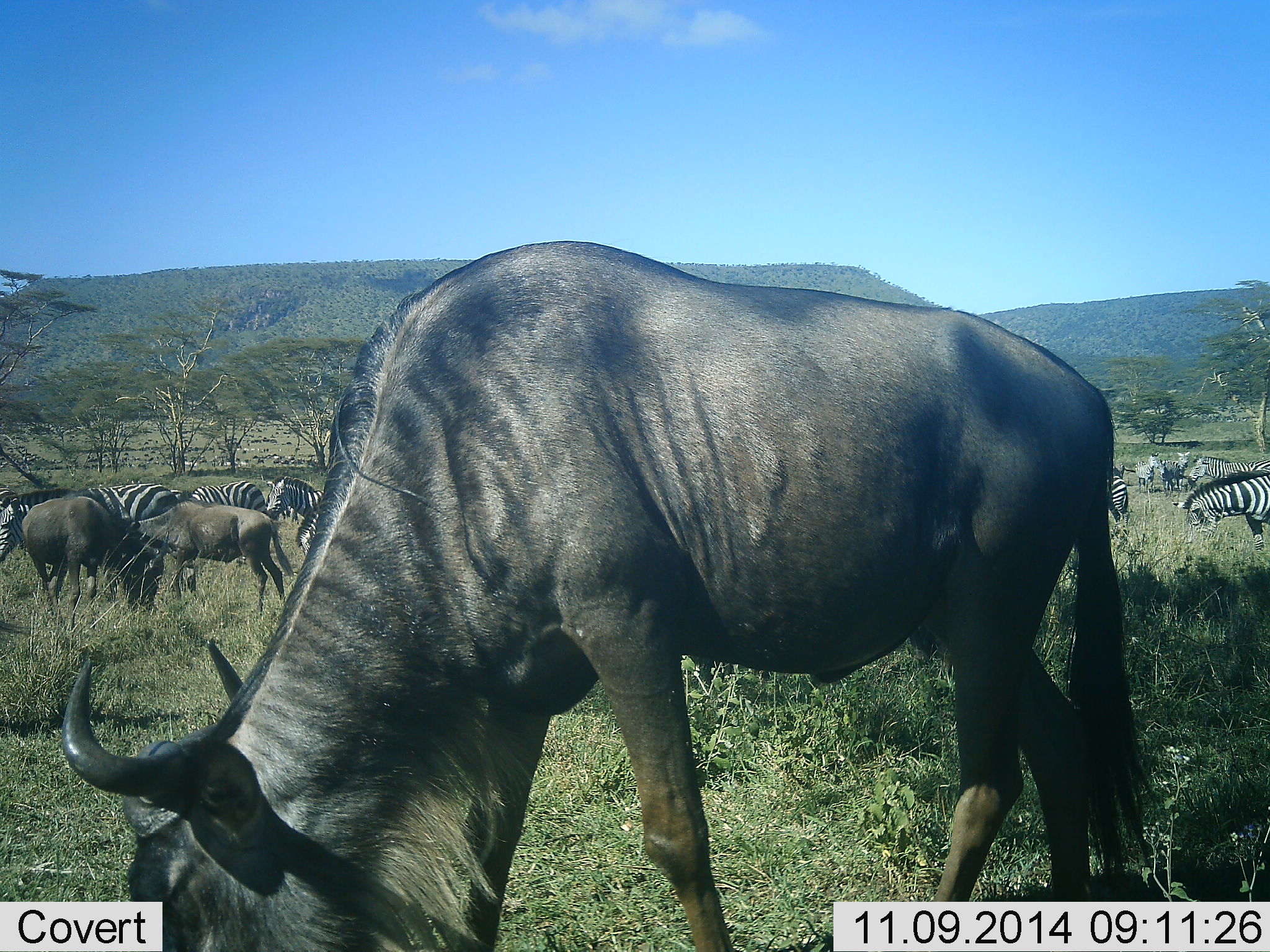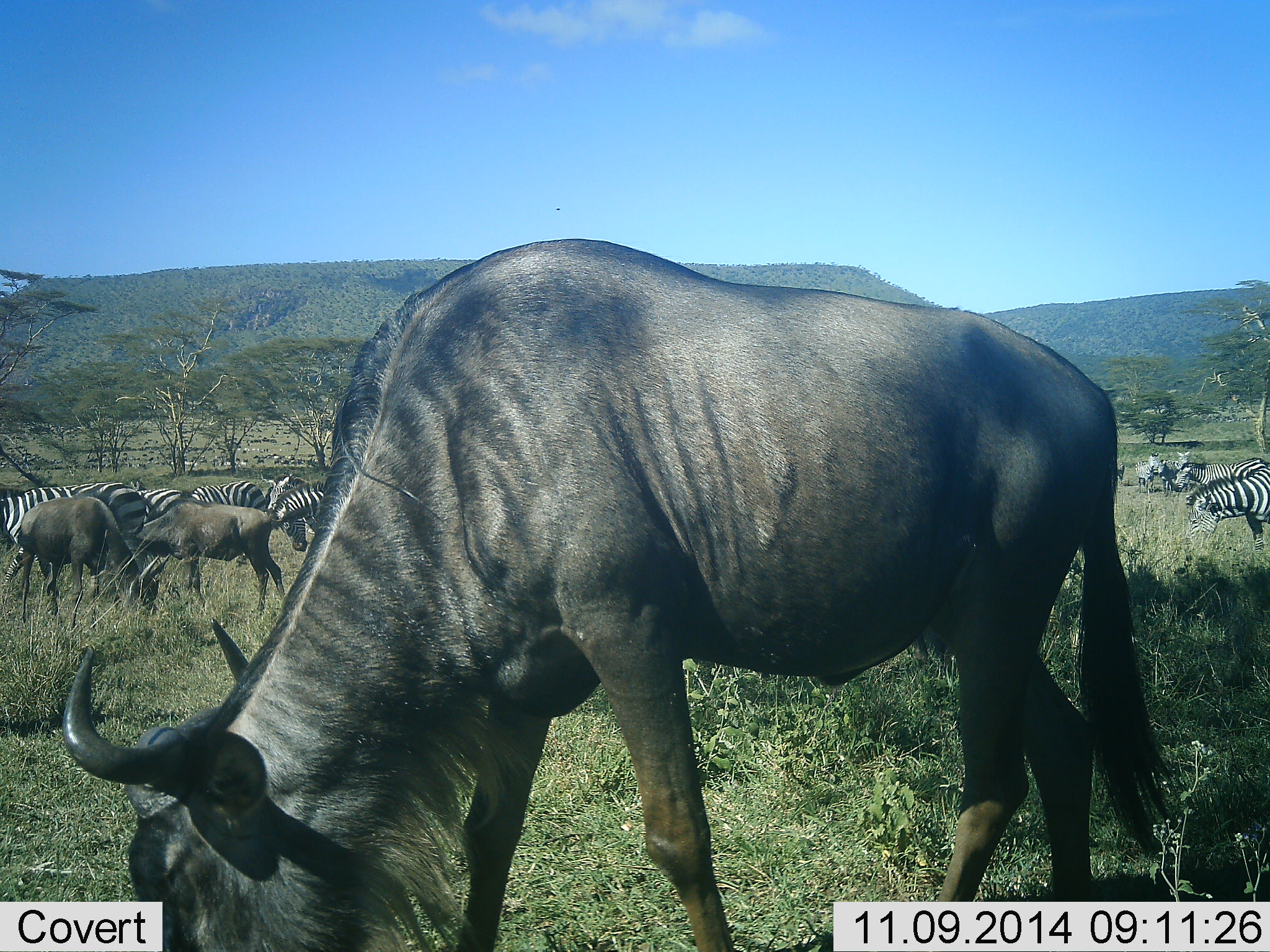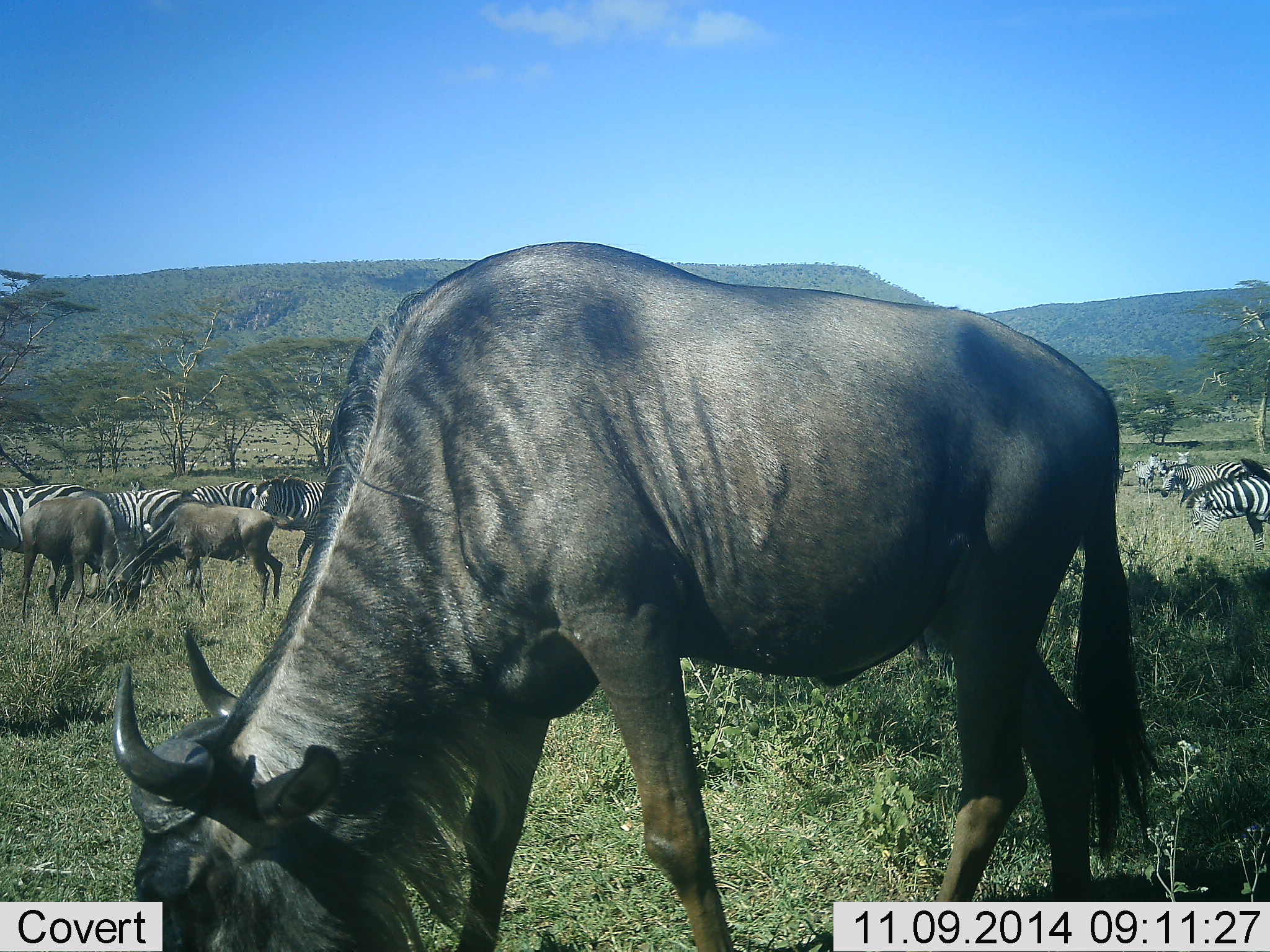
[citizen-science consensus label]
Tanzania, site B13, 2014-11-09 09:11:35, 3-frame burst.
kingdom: Animalia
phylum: Chordata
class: Mammalia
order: Artiodactyla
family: Bovidae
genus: Connochaetes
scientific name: Connochaetes taurinus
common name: blue wildebeest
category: wildebeest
Wildebeest (blue wildebeest) (Connochaetes taurinus), count 3. Behavior (volunteer vote fractions): standing 17%, resting 0%, moving 8%, interacting 0%. Young present (vote fraction): 8%. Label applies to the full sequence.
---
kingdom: Animalia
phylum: Chordata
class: Mammalia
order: Perissodactyla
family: Equidae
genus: Equus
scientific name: Equus quagga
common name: plains zebra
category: zebra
Zebra (plains zebra) (Equus quagga), count 7. Behavior (volunteer vote fractions): standing 40%, resting 0%, moving 50%, interacting 0%. Young present (vote fraction): 0%. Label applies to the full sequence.